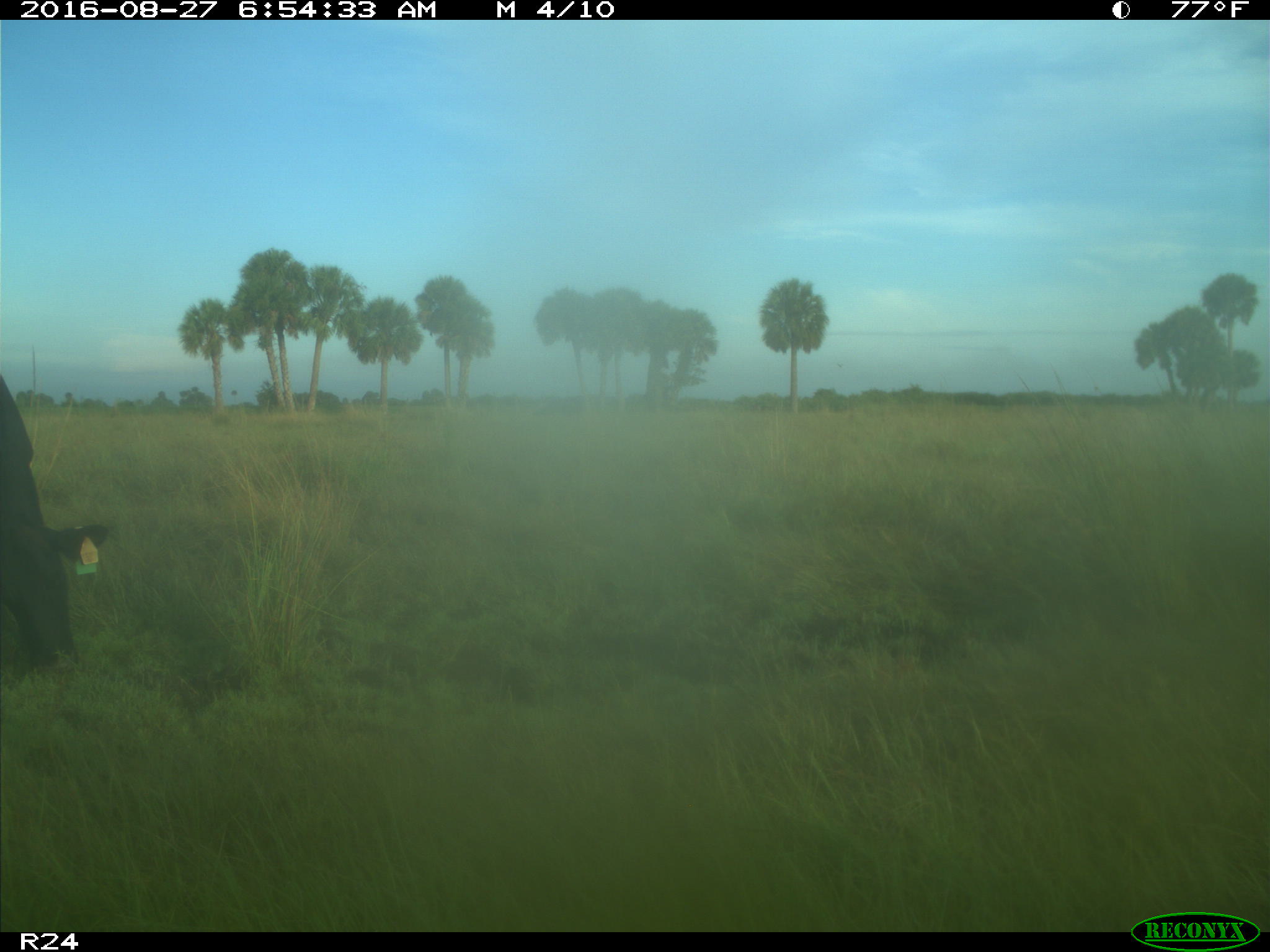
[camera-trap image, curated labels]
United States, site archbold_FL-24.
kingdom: Animalia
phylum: Chordata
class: Mammalia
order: Artiodactyla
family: Bovidae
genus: Bos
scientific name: Bos taurus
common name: domestic cow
Bos taurus (domestic cow).